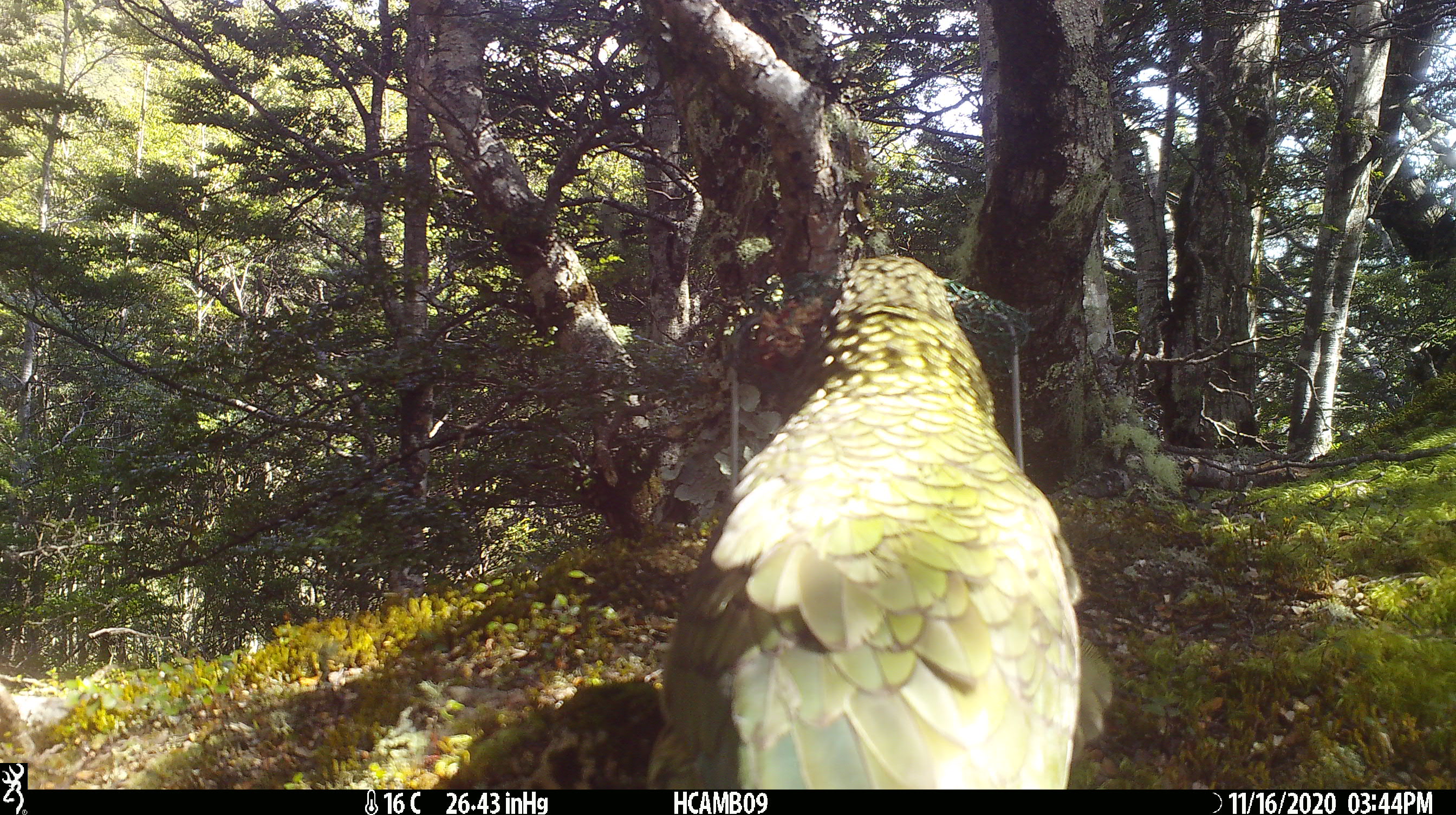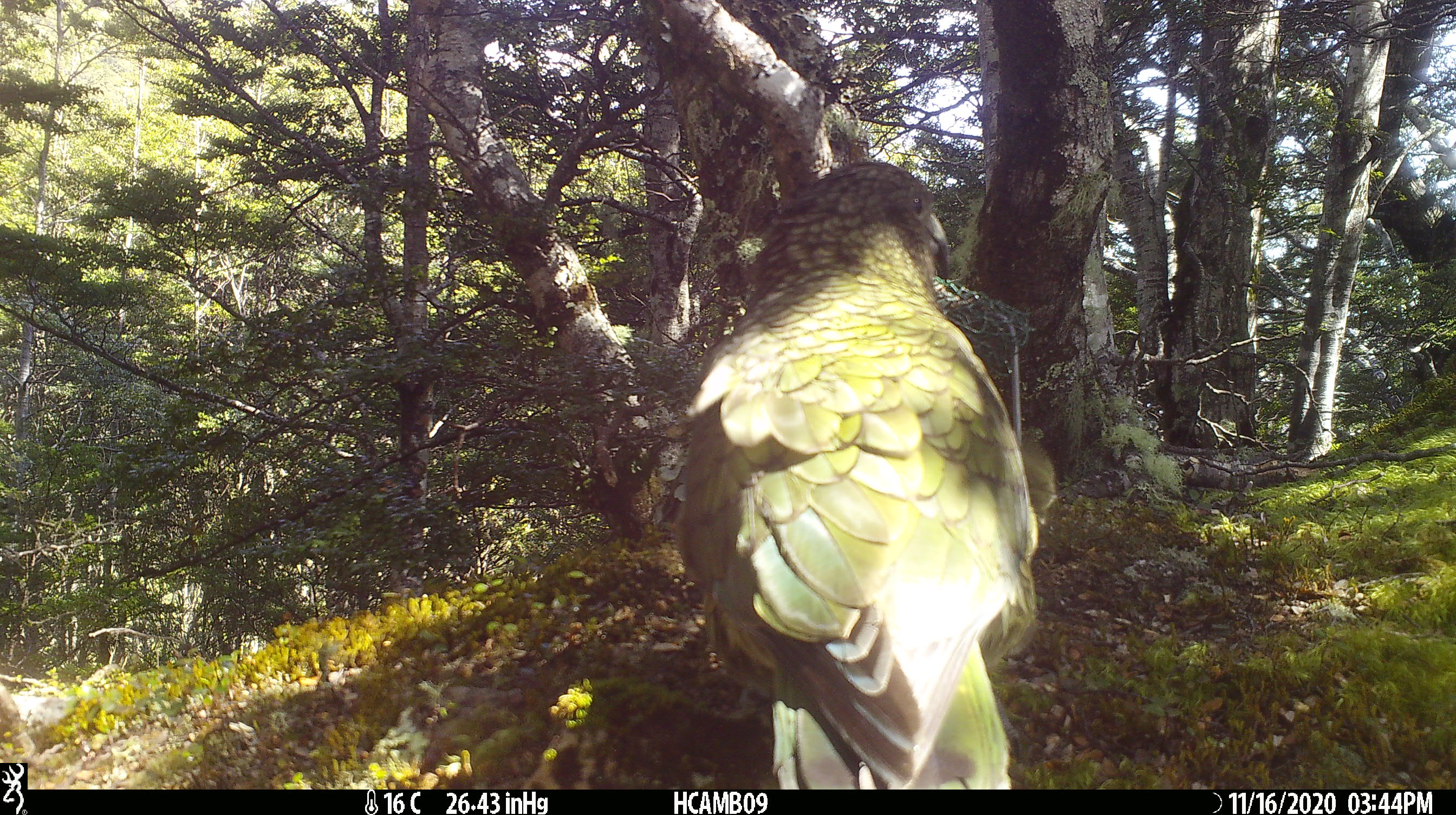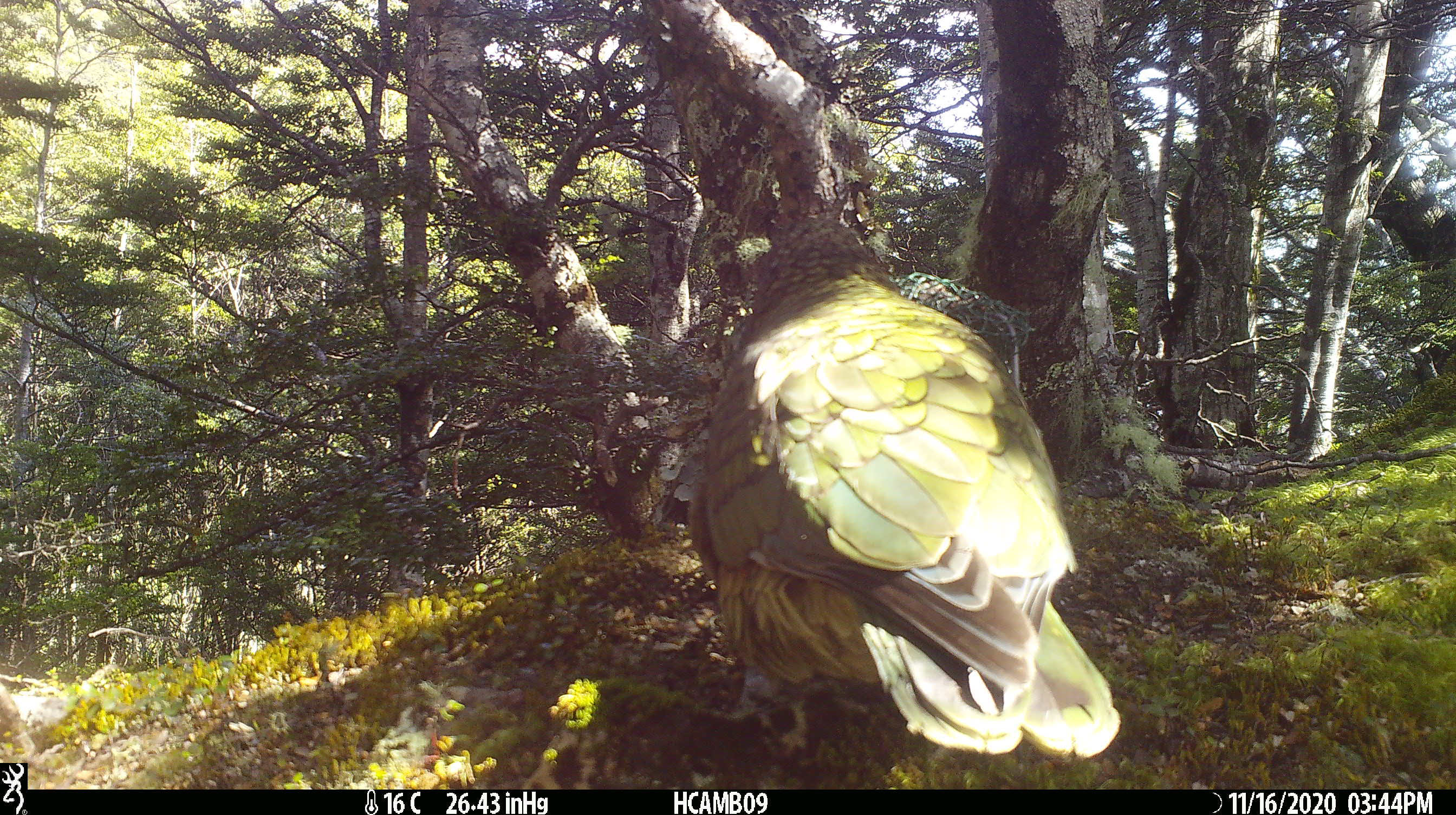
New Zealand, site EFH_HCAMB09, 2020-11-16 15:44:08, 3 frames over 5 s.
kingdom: Animalia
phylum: Chordata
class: Aves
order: Psittaciformes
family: Strigopidae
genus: Nestor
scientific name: Nestor notabilis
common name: kea